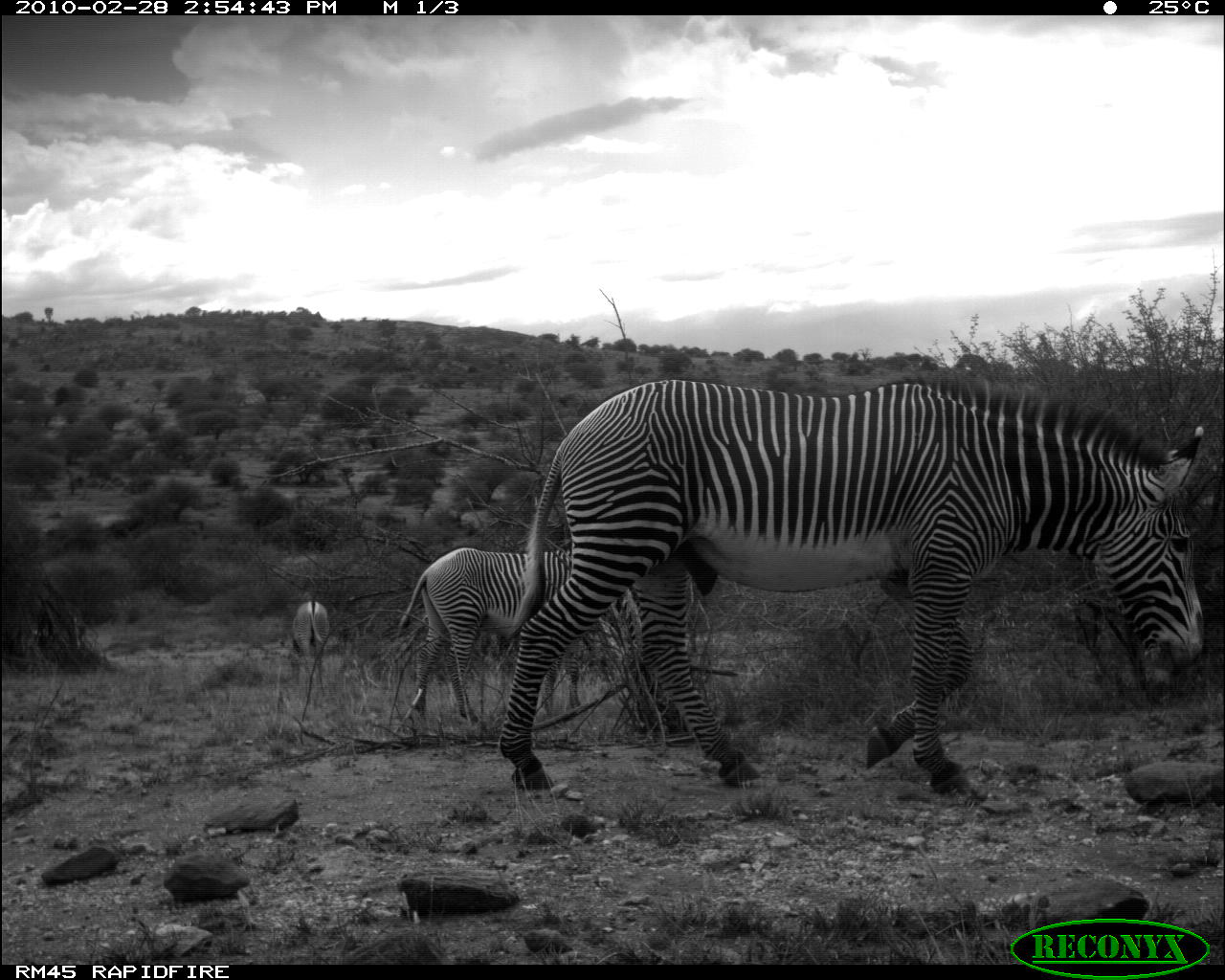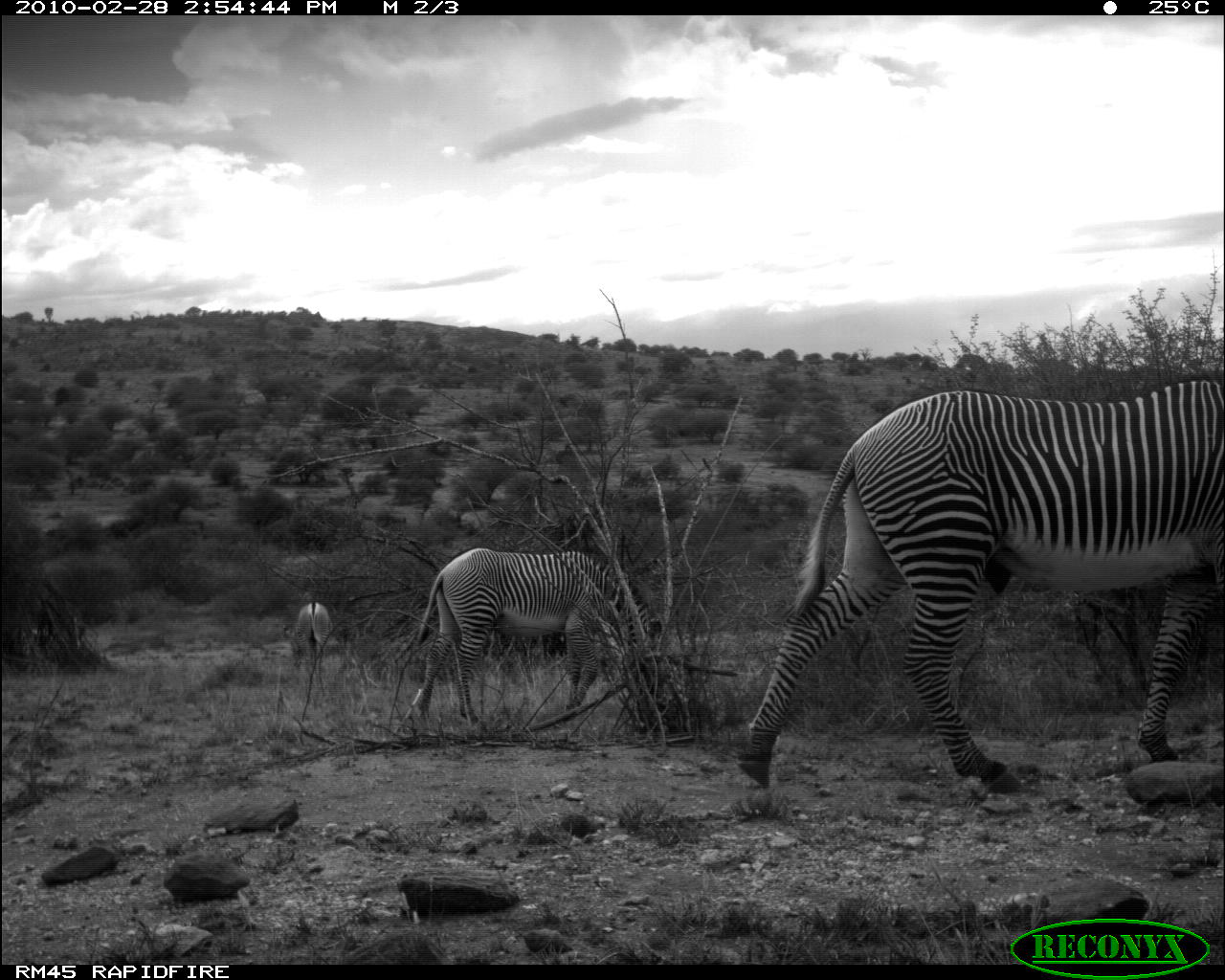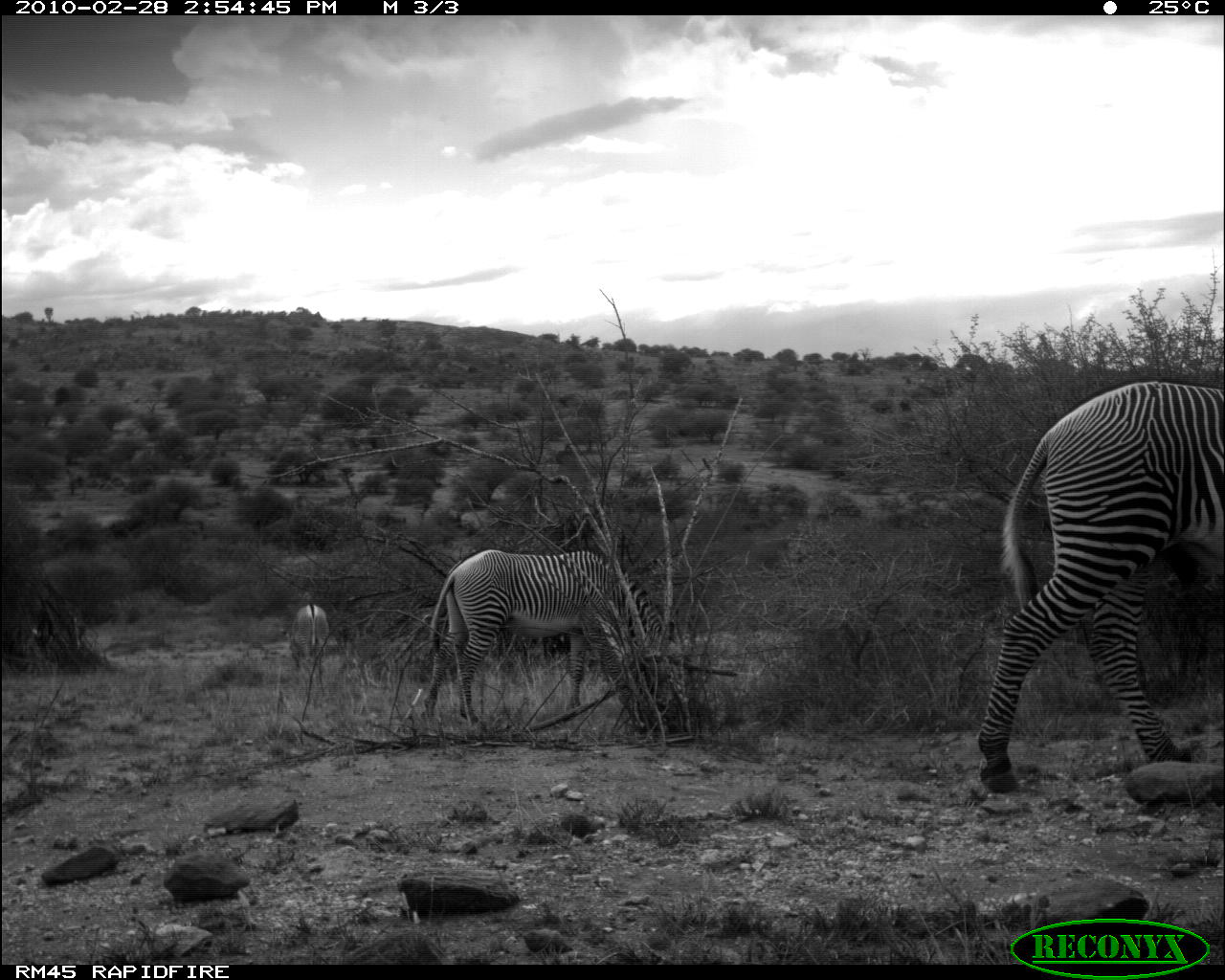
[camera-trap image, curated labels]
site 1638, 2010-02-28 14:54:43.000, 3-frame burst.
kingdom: Animalia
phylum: Chordata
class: Mammalia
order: Perissodactyla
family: Equidae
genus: Equus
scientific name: Equus grevyi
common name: grévy's zebra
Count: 3.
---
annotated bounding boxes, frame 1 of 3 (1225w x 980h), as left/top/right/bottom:
equus grevyi: 497/378/1212/800; 398/548/642/726; 291/598/330/675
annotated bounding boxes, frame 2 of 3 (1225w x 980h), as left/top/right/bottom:
equus grevyi: 734/381/1225/795; 404/547/662/723; 283/602/333/676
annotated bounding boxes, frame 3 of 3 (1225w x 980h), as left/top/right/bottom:
equus grevyi: 974/378/1224/792; 419/544/674/725; 288/601/330/665